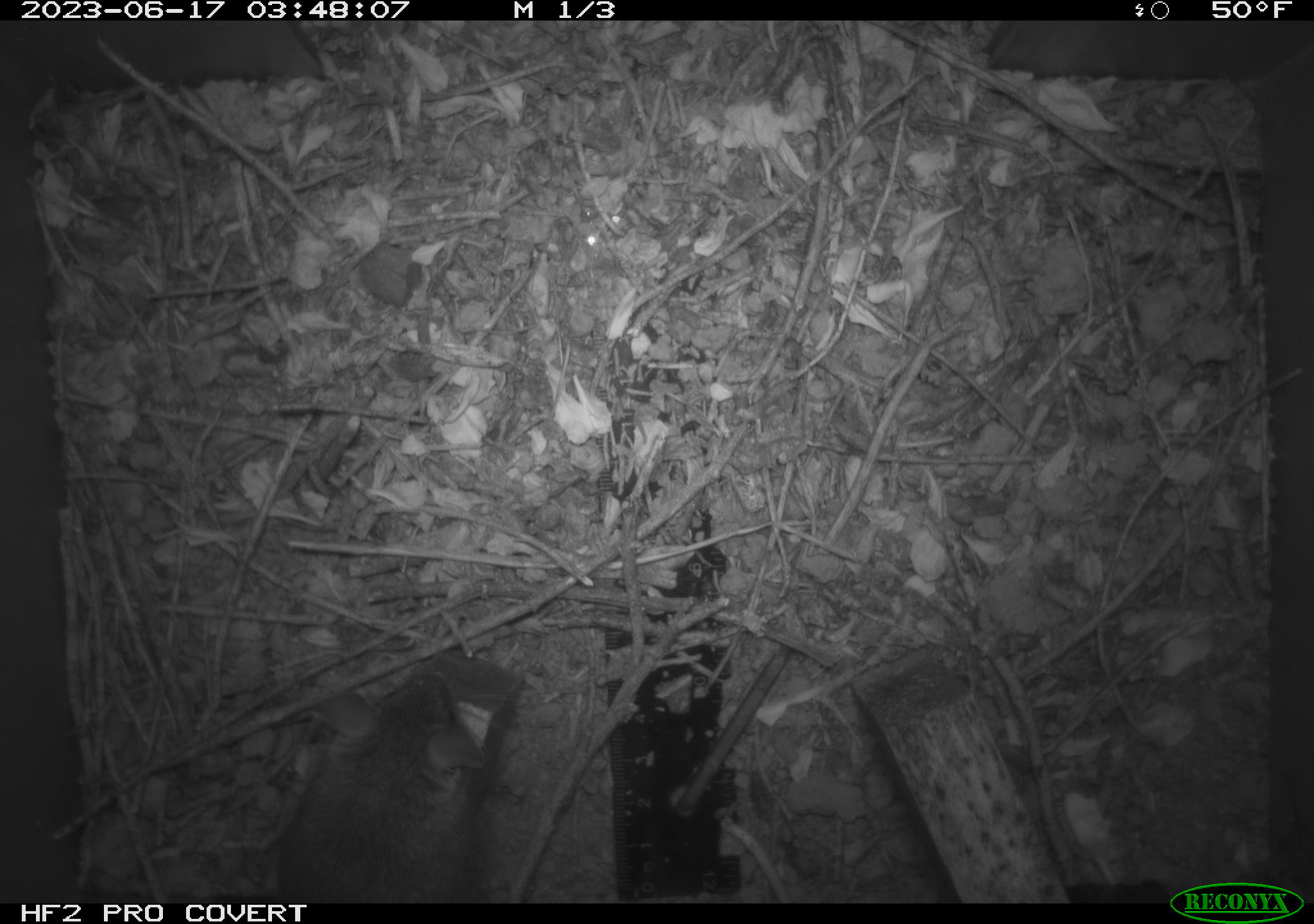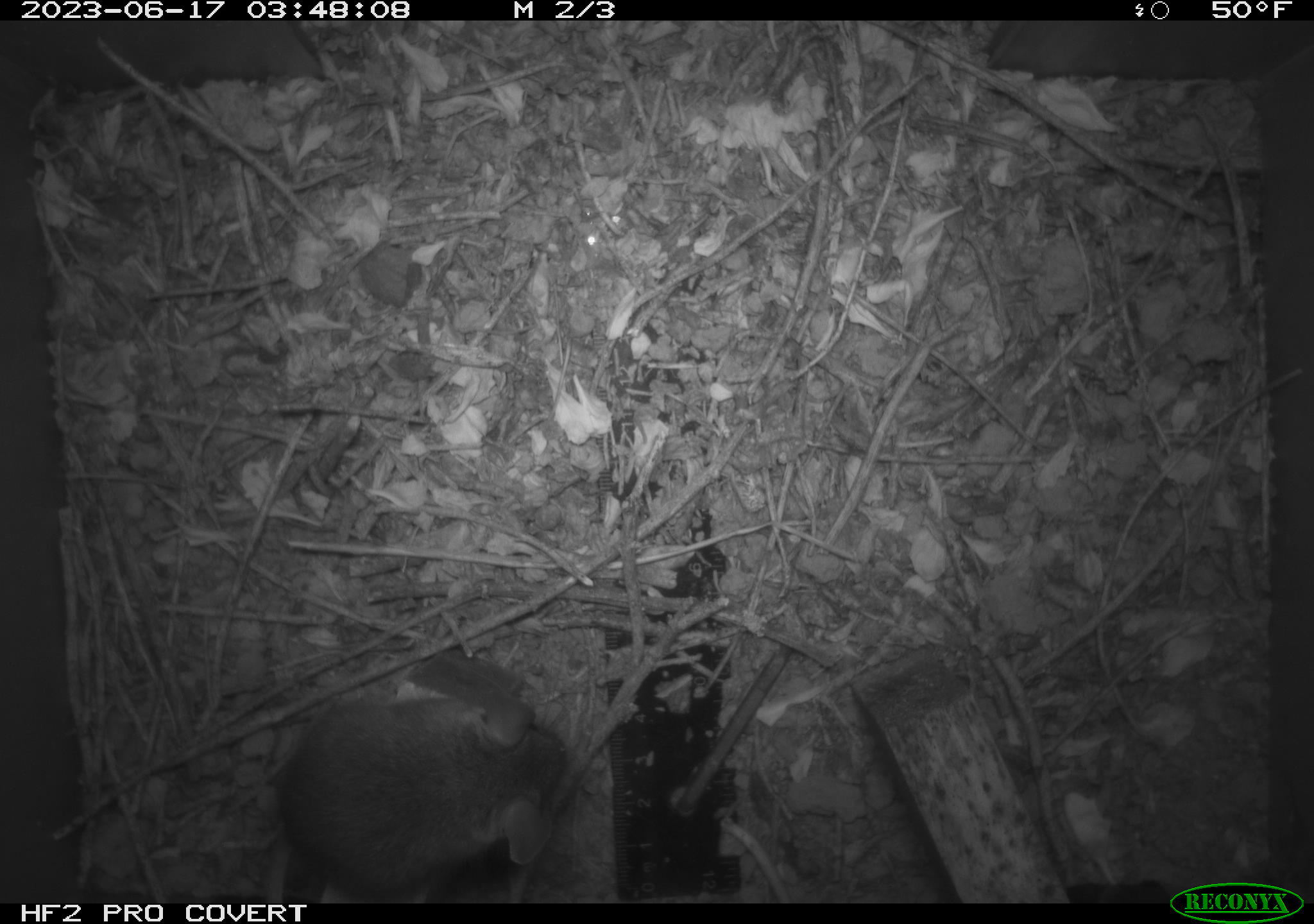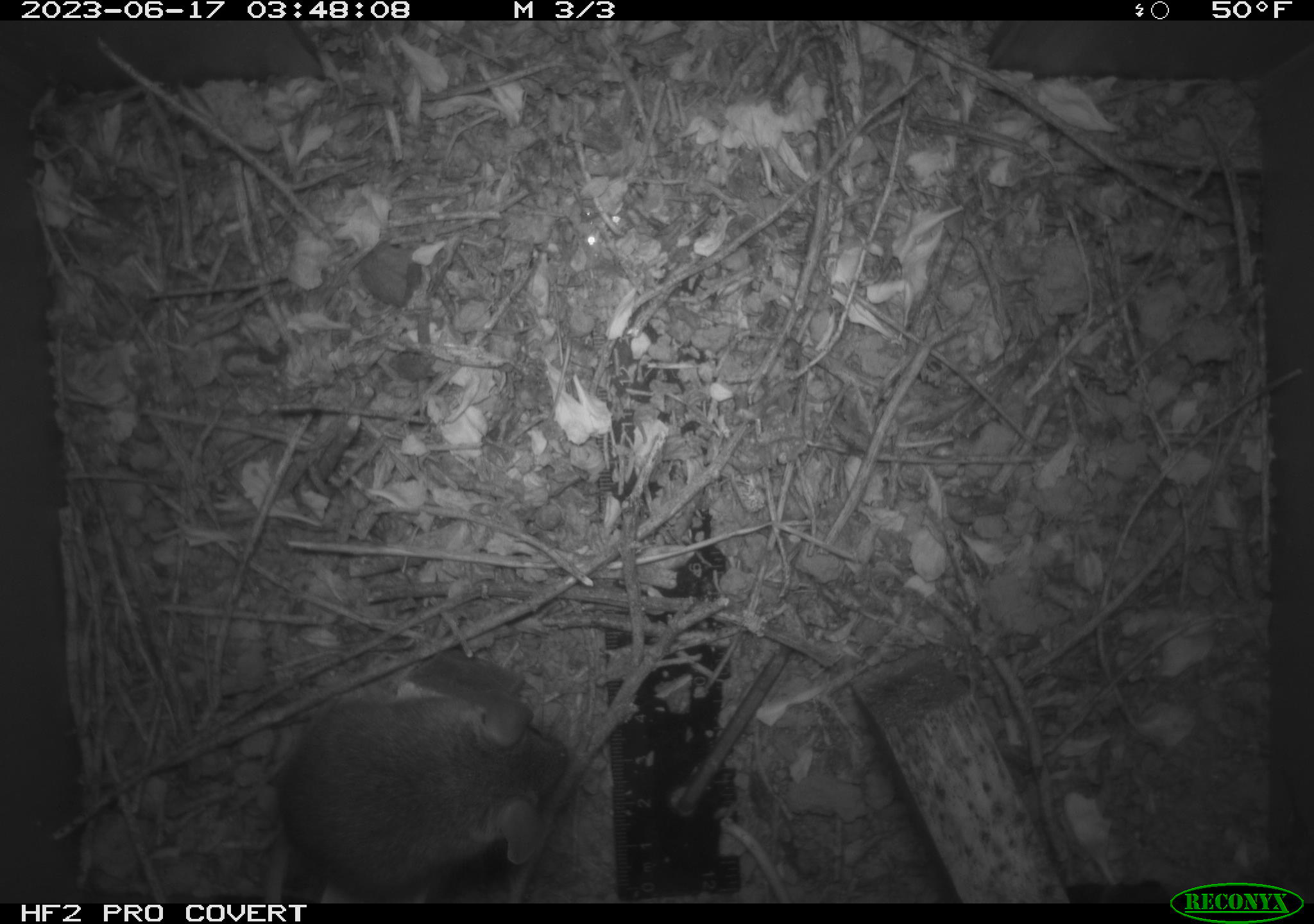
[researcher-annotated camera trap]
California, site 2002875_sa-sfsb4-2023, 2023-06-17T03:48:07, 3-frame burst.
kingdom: Animalia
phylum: Chordata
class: Mammalia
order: Rodentia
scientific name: Rodentia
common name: mouse species